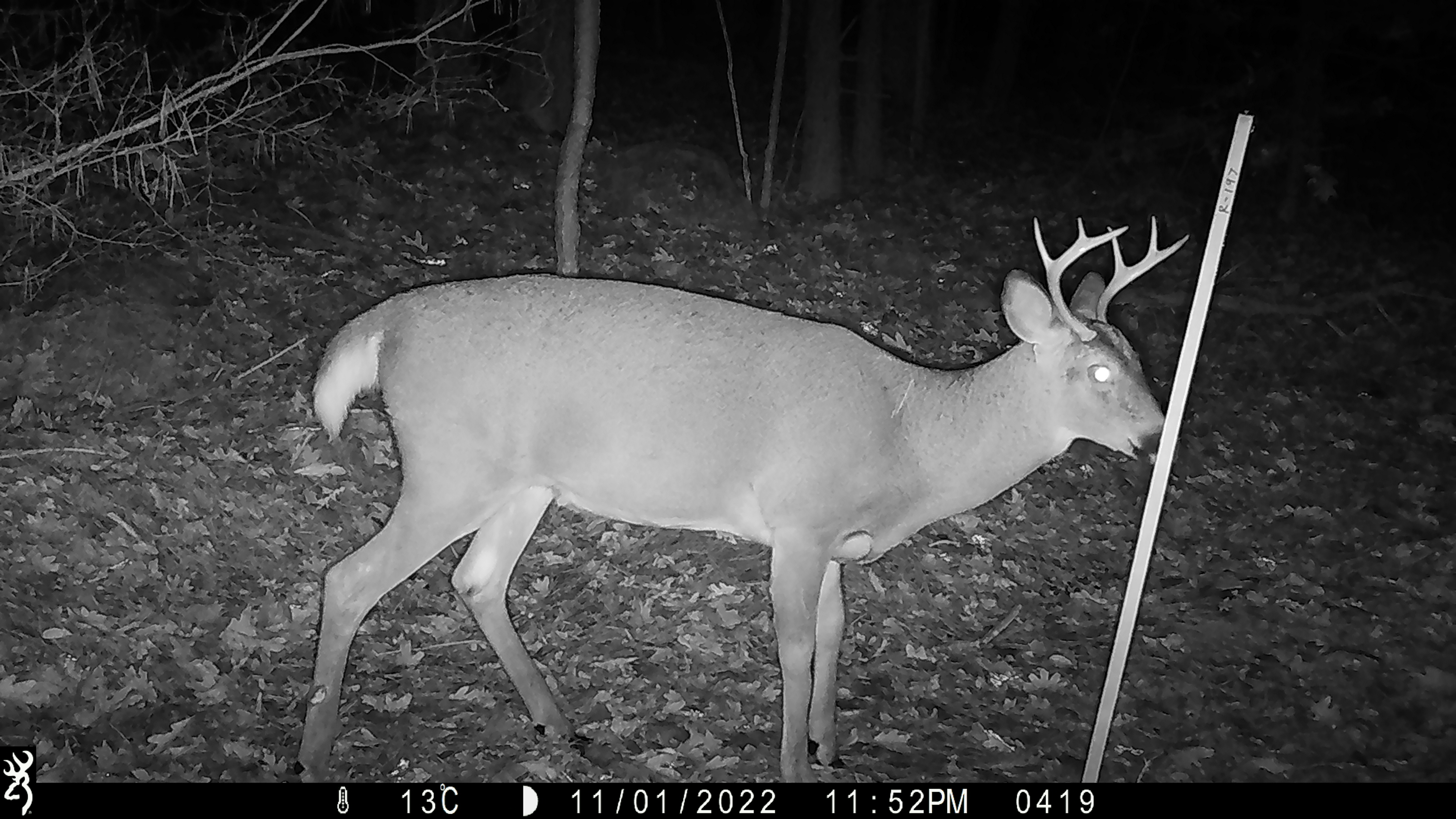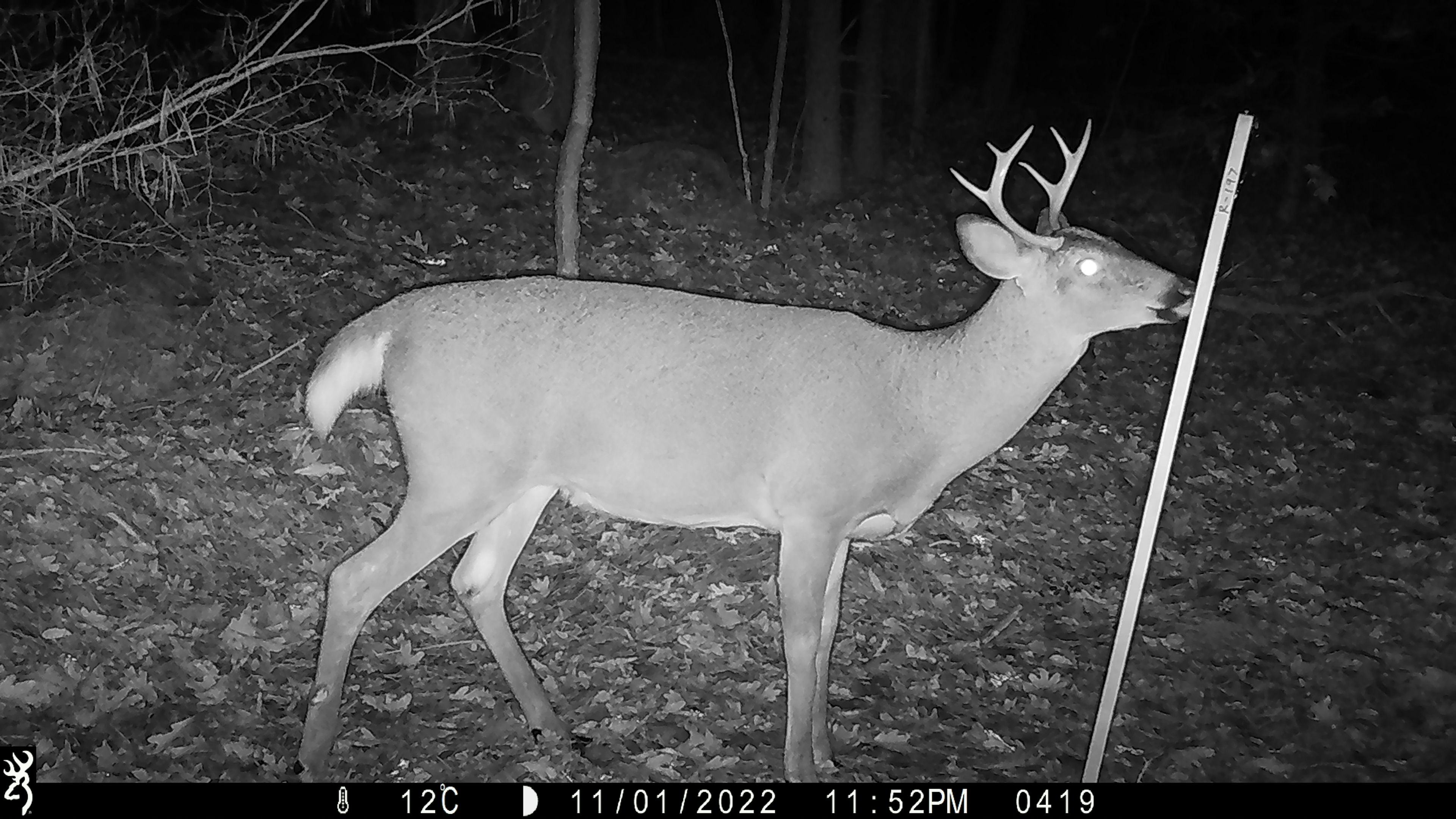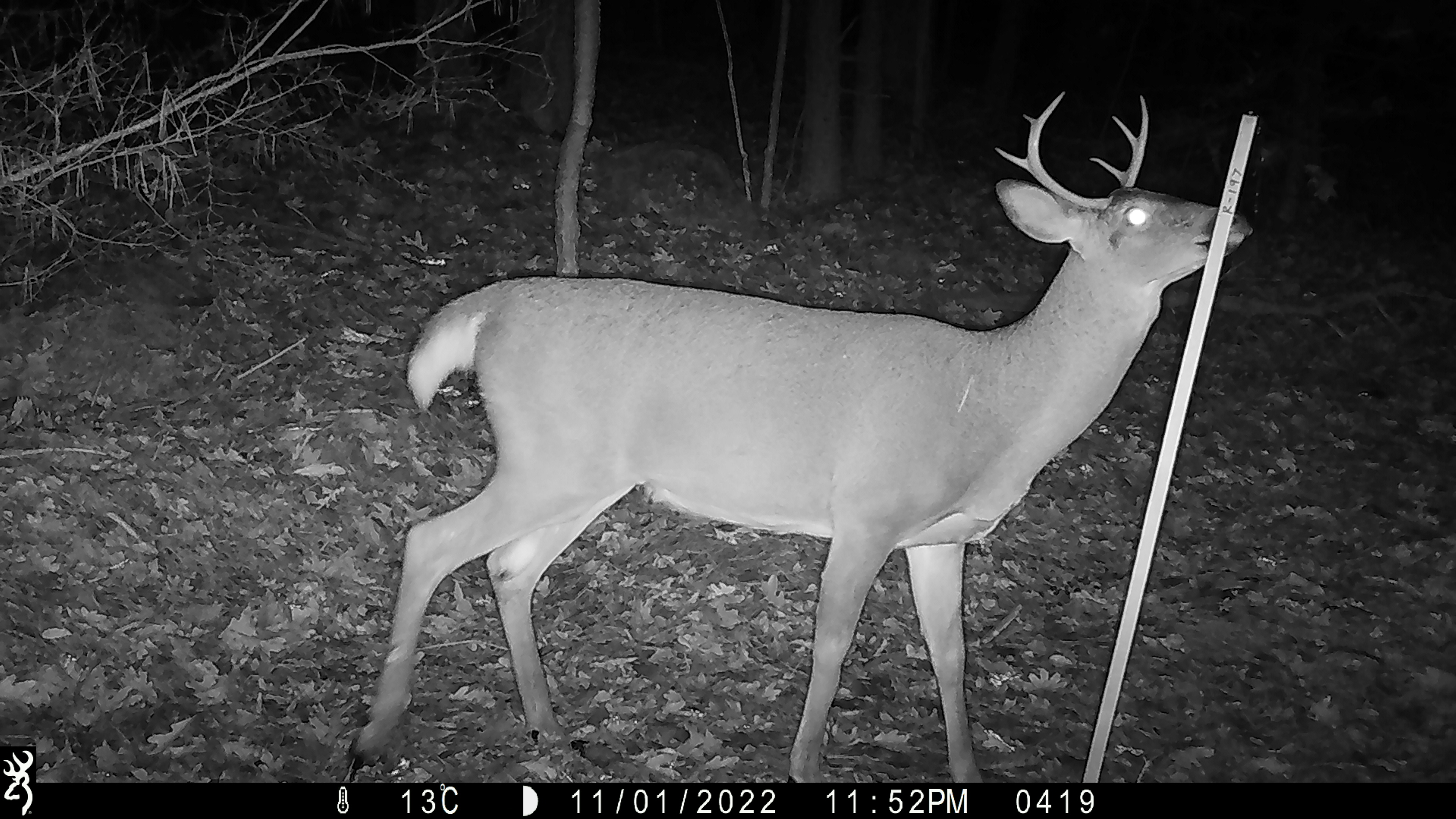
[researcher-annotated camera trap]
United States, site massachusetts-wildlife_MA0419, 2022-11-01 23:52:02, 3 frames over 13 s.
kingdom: Animalia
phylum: Chordata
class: Mammalia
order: Artiodactyla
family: Cervidae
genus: Odocoileus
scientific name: Odocoileus virginianus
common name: white-tailed deer